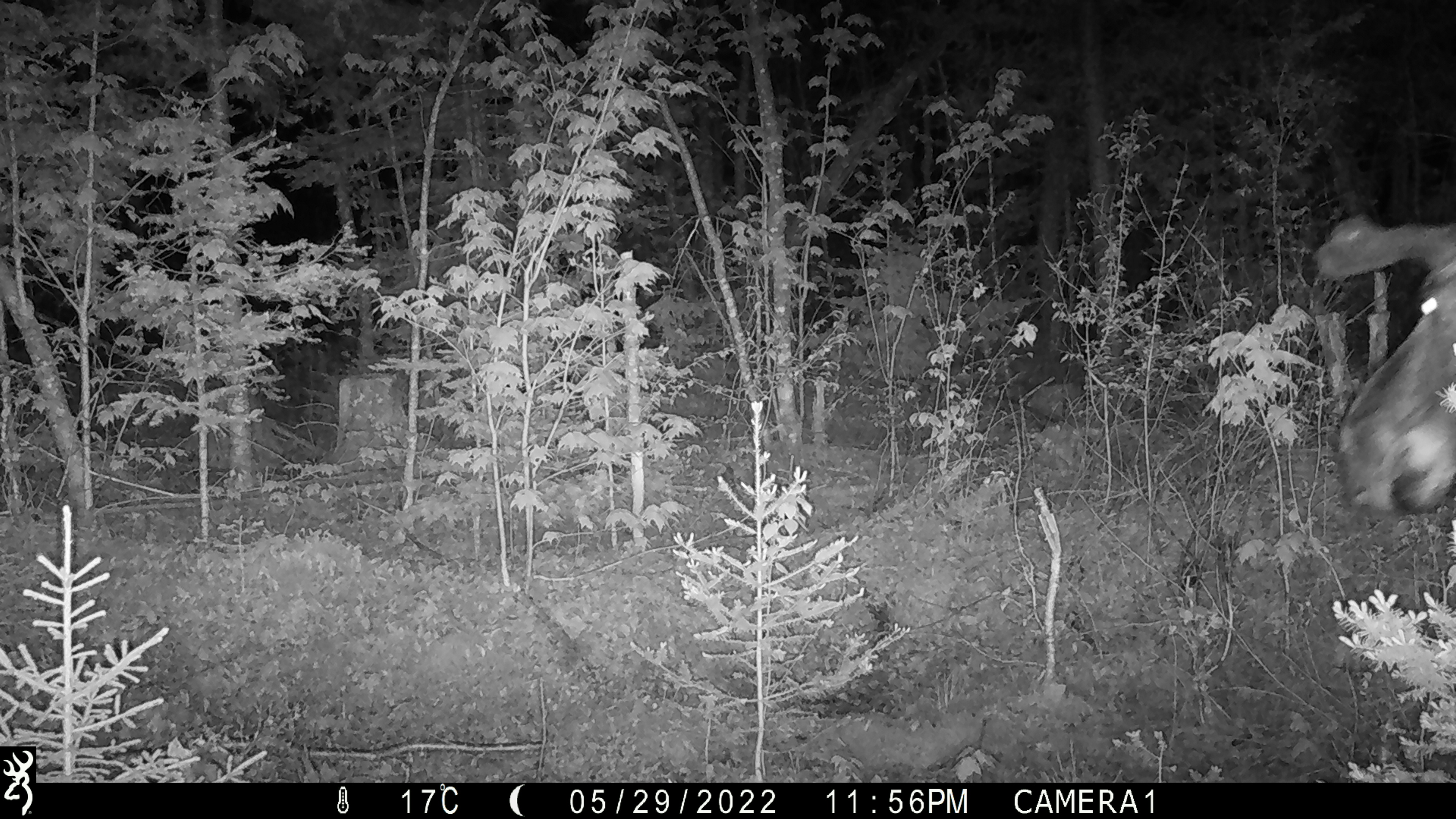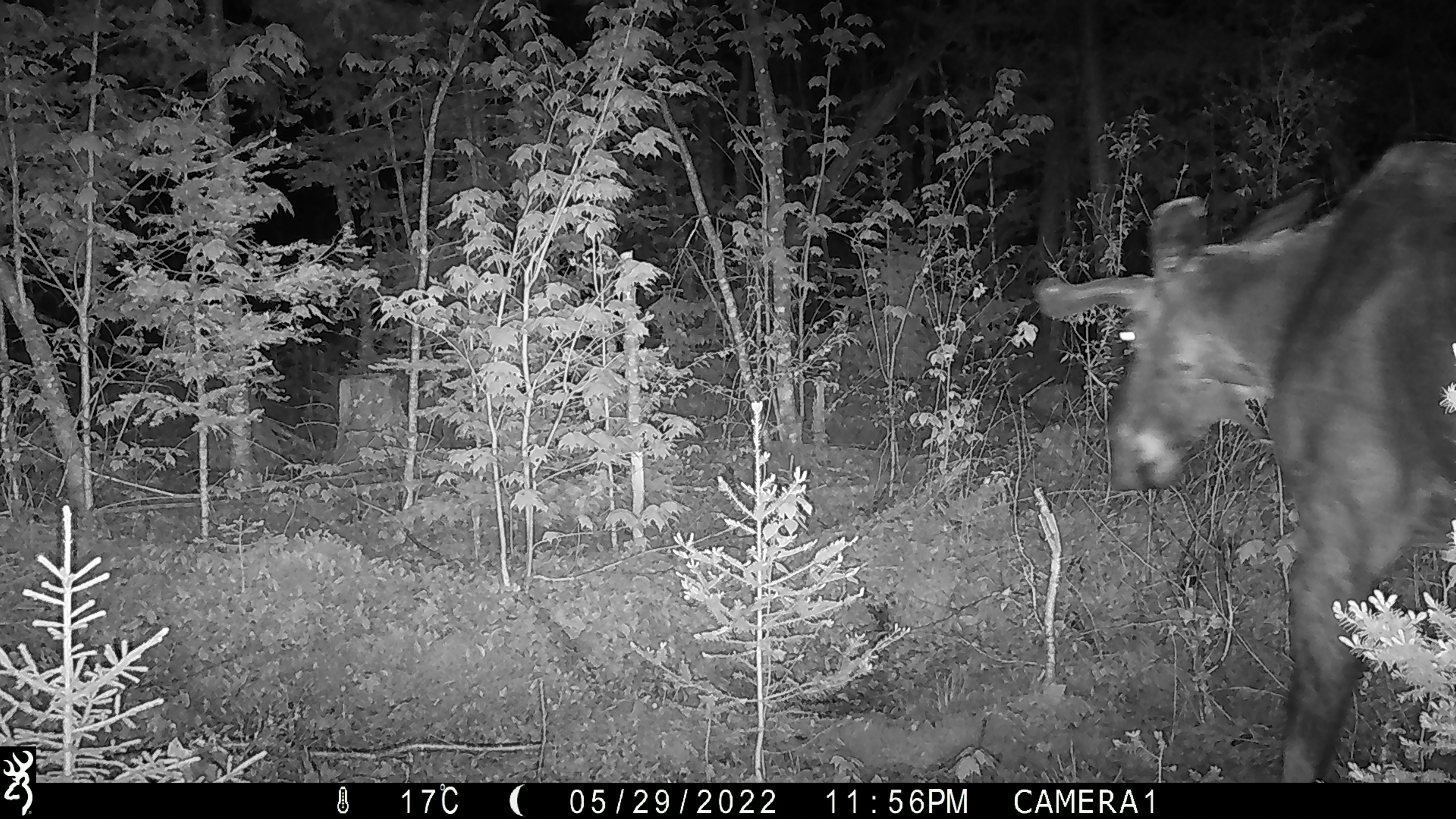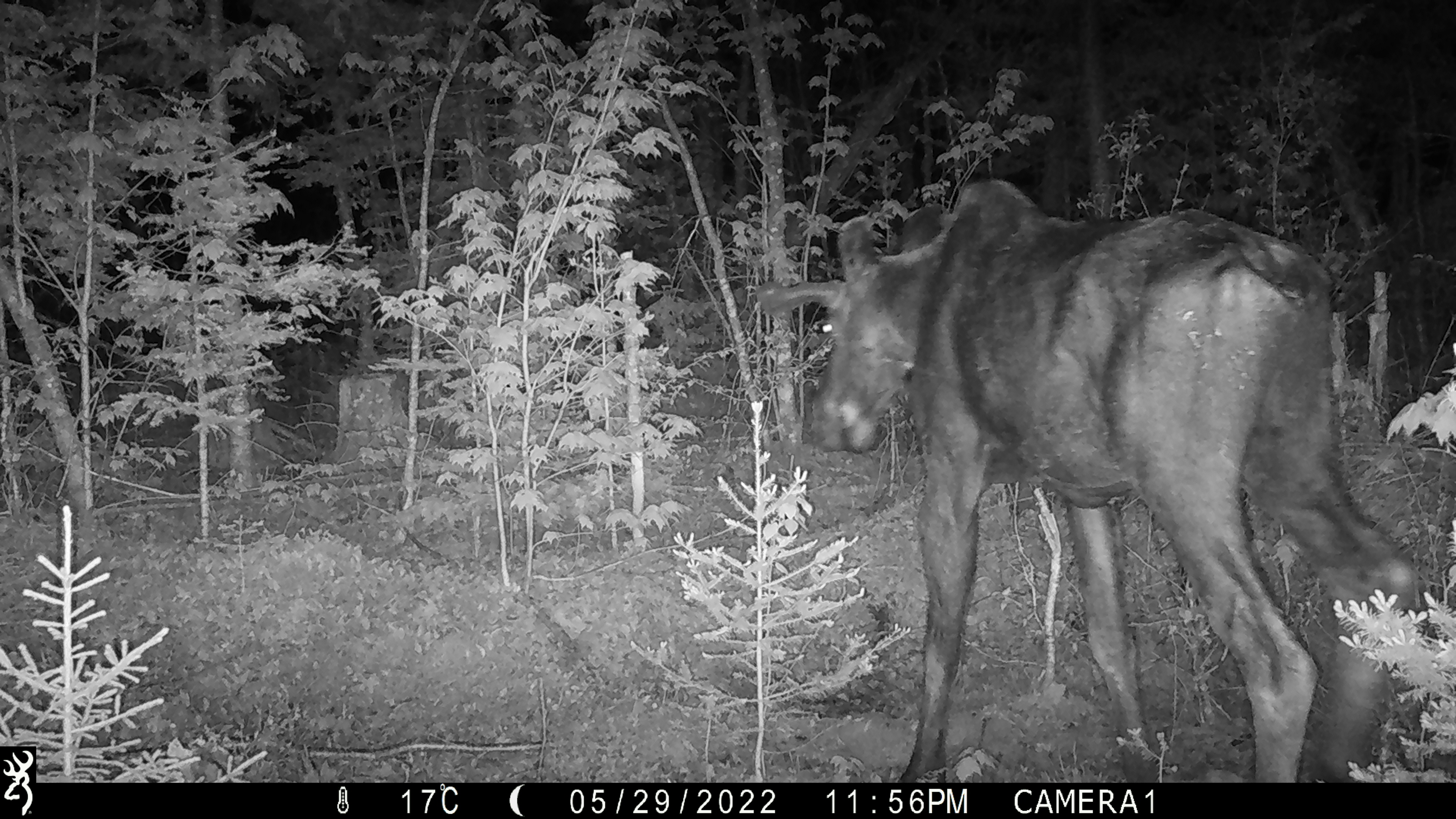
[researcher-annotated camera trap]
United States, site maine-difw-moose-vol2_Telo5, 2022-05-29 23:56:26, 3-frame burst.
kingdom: Animalia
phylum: Chordata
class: Mammalia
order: Artiodactyla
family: Cervidae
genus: Alces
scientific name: Alces alces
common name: moose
Moose (Alces alces).